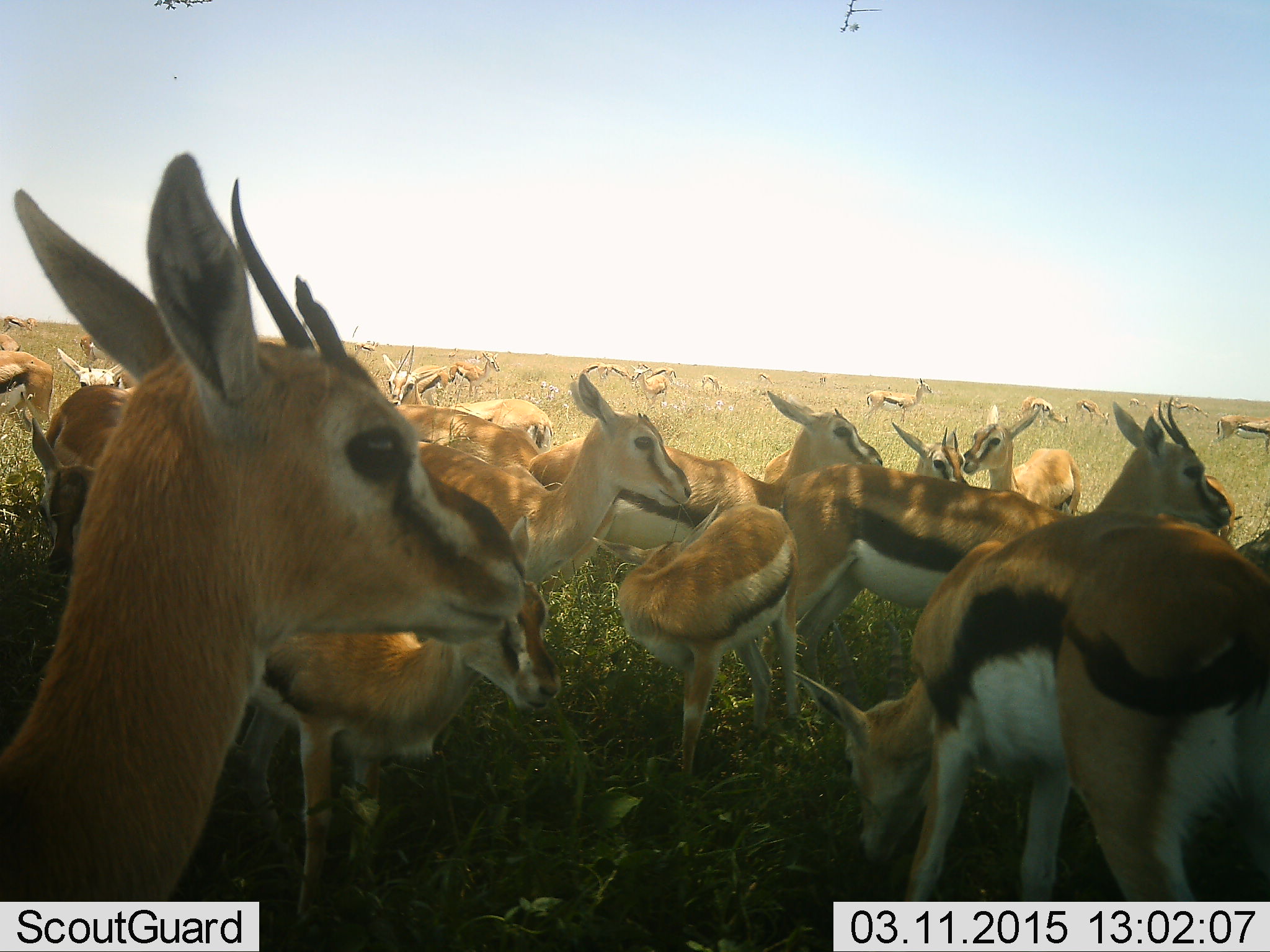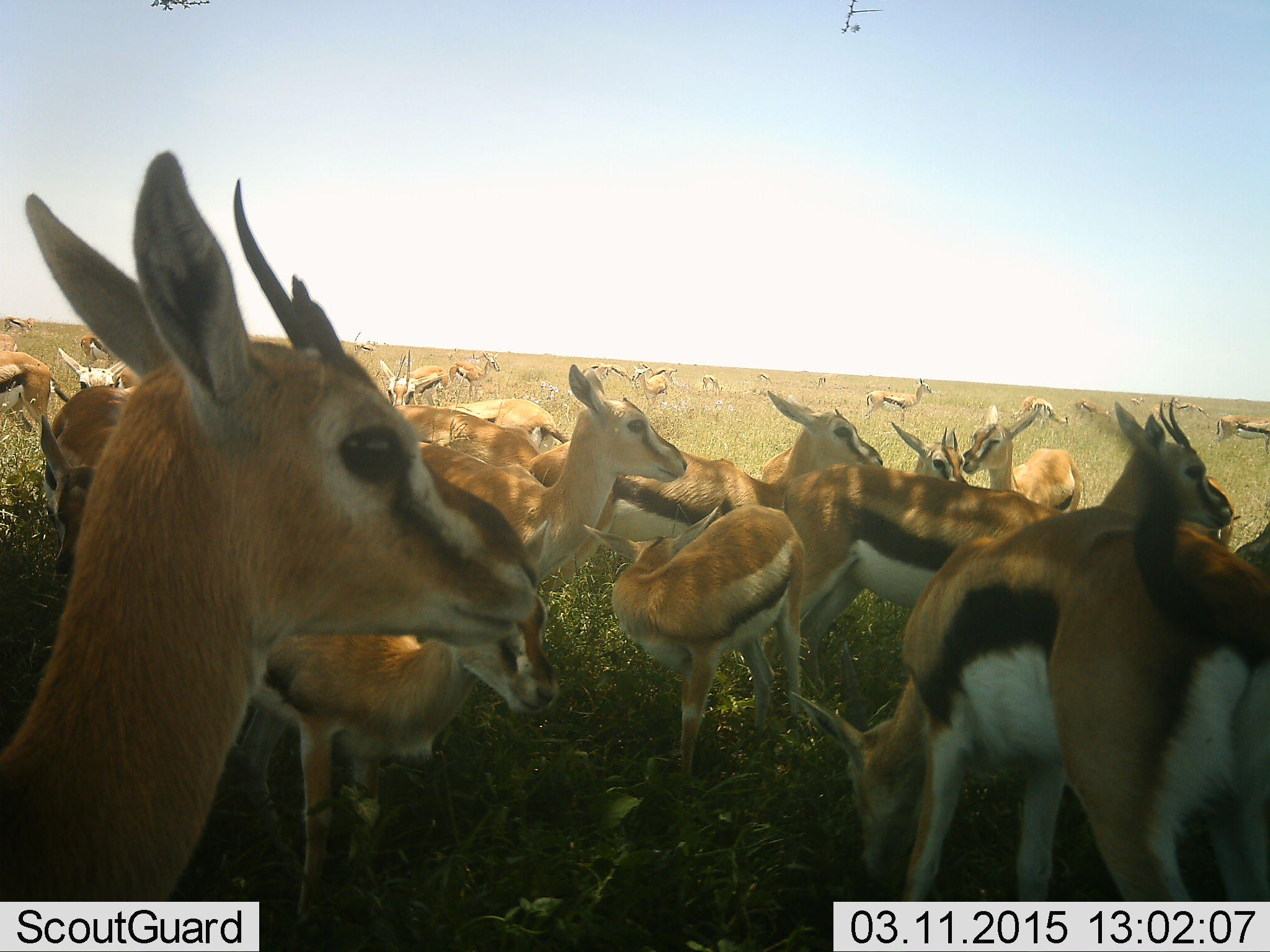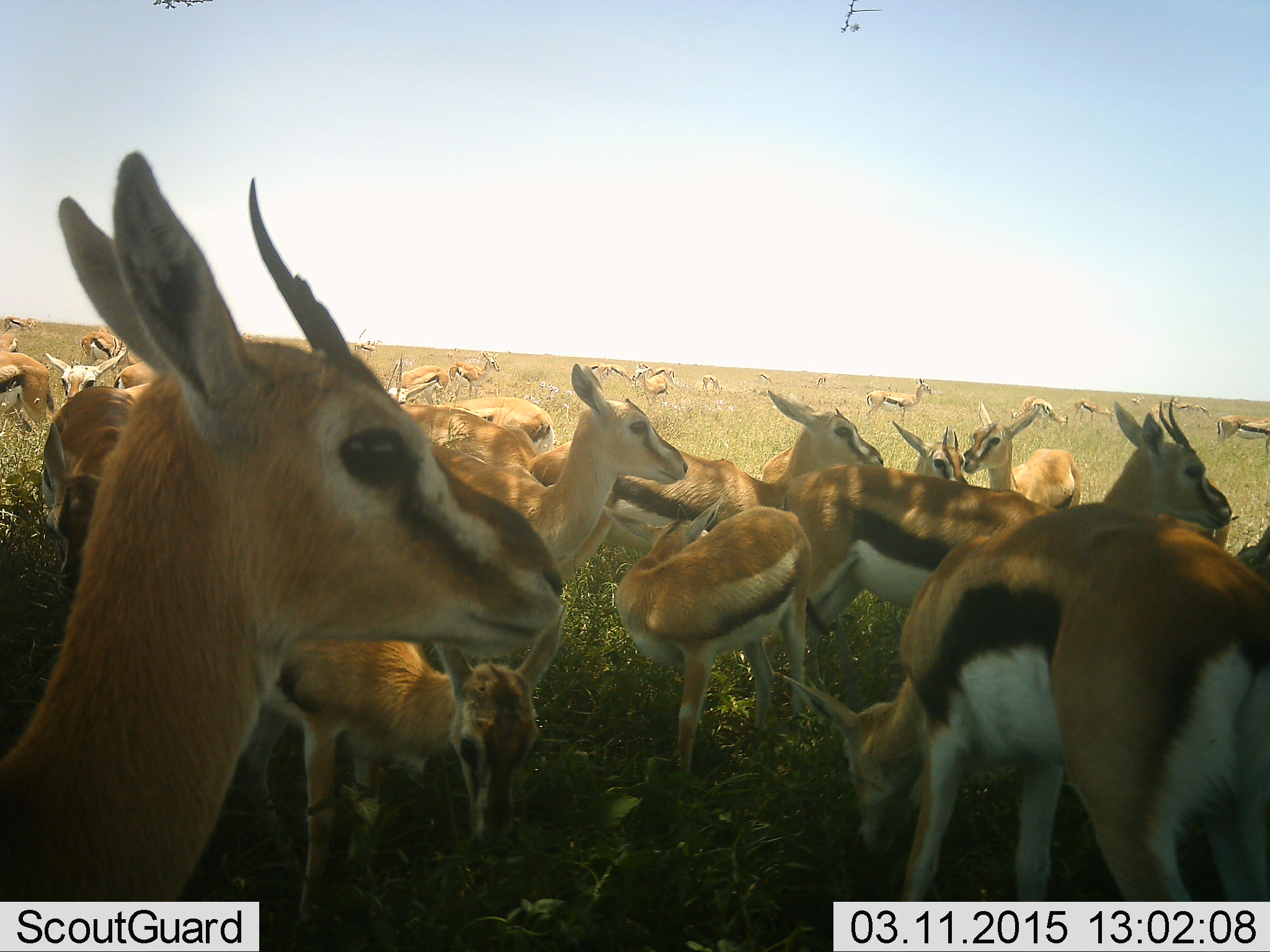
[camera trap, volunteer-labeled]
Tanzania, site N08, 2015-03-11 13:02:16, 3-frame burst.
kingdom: Animalia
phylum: Chordata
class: Mammalia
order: Artiodactyla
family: Bovidae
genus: Eudorcas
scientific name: Eudorcas thomsonii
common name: thomson's gazelle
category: gazellethomsons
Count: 11-50.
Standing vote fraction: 100%.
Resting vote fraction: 10%.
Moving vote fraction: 10%.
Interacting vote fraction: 10%.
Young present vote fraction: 50%.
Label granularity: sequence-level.